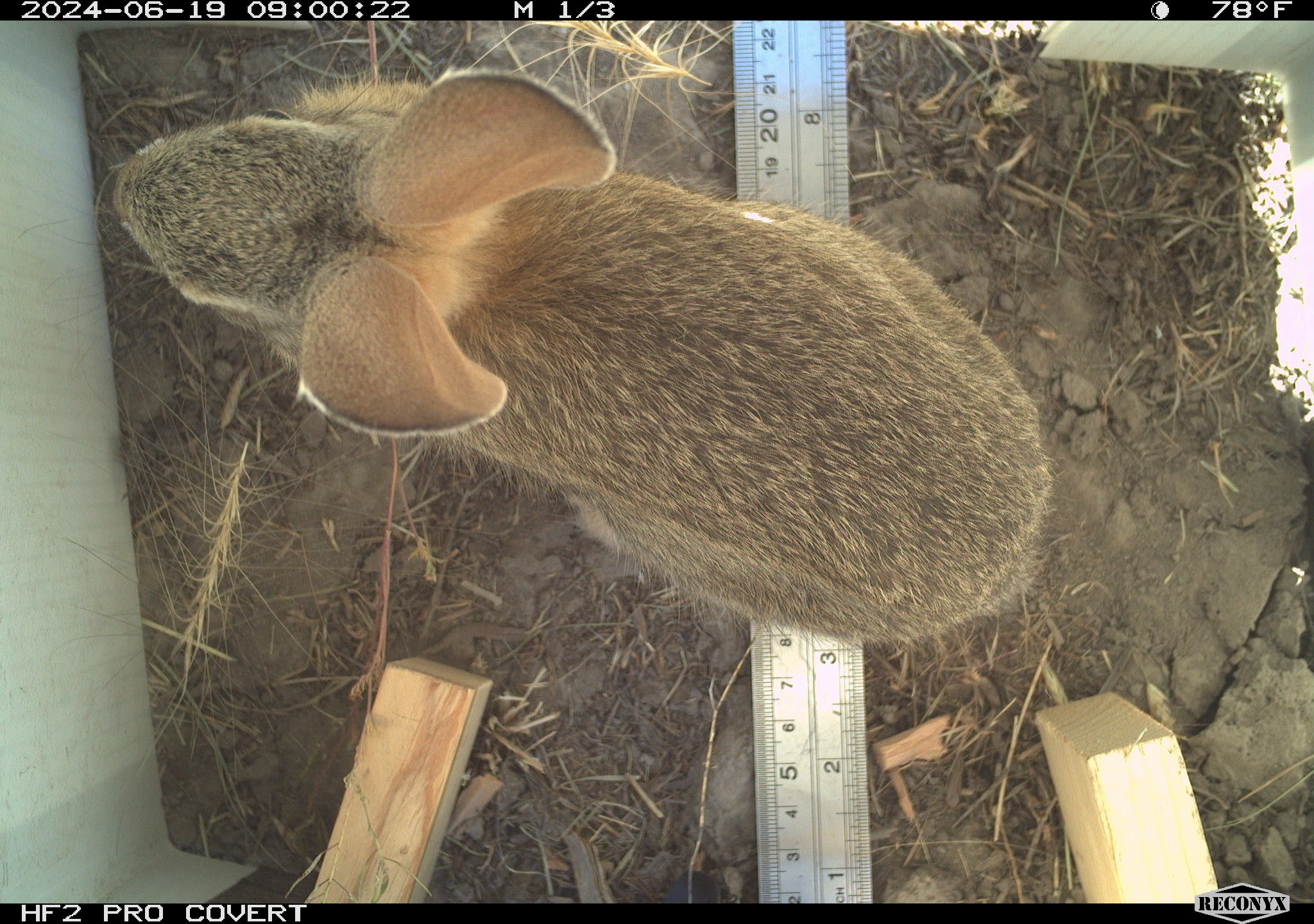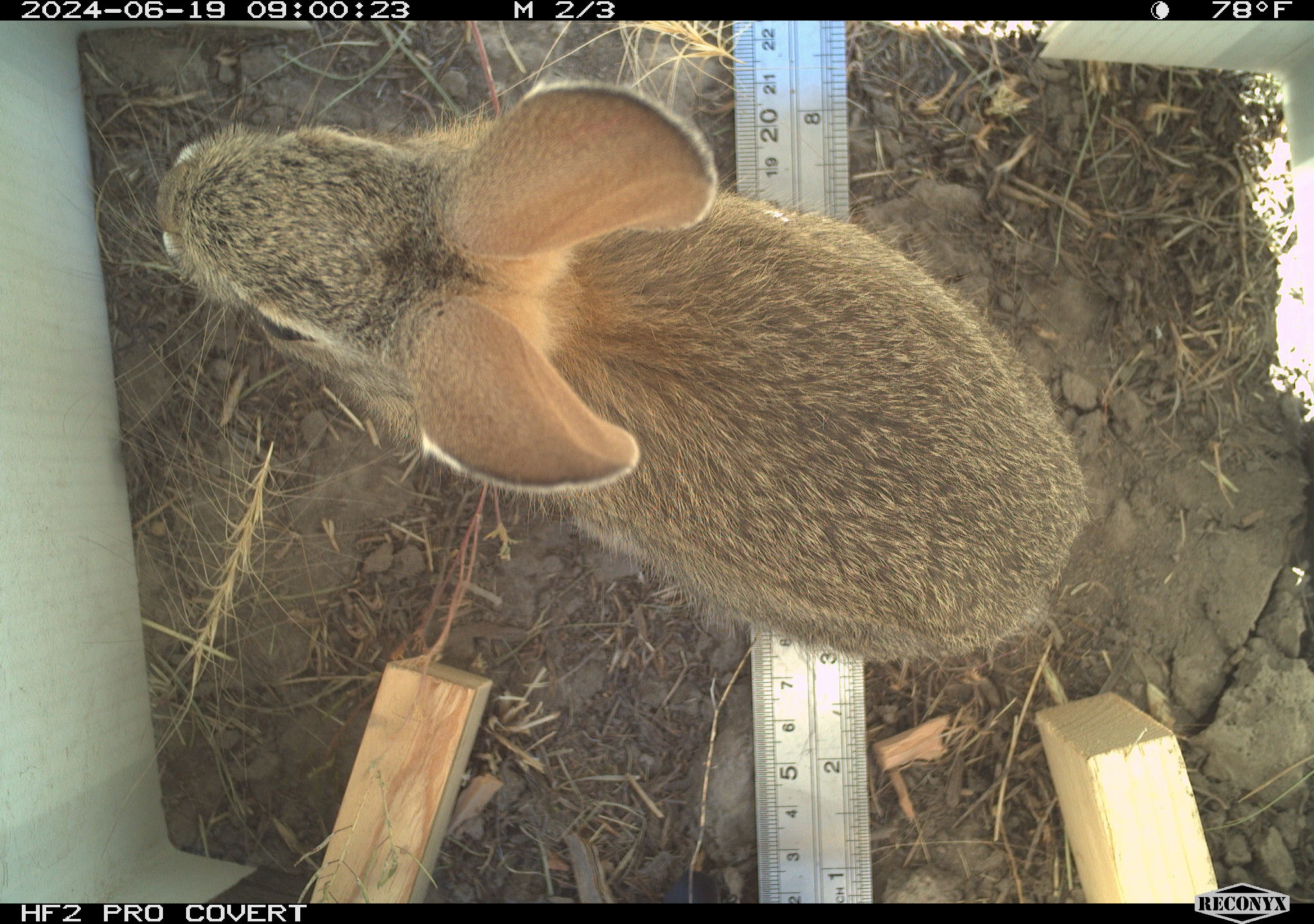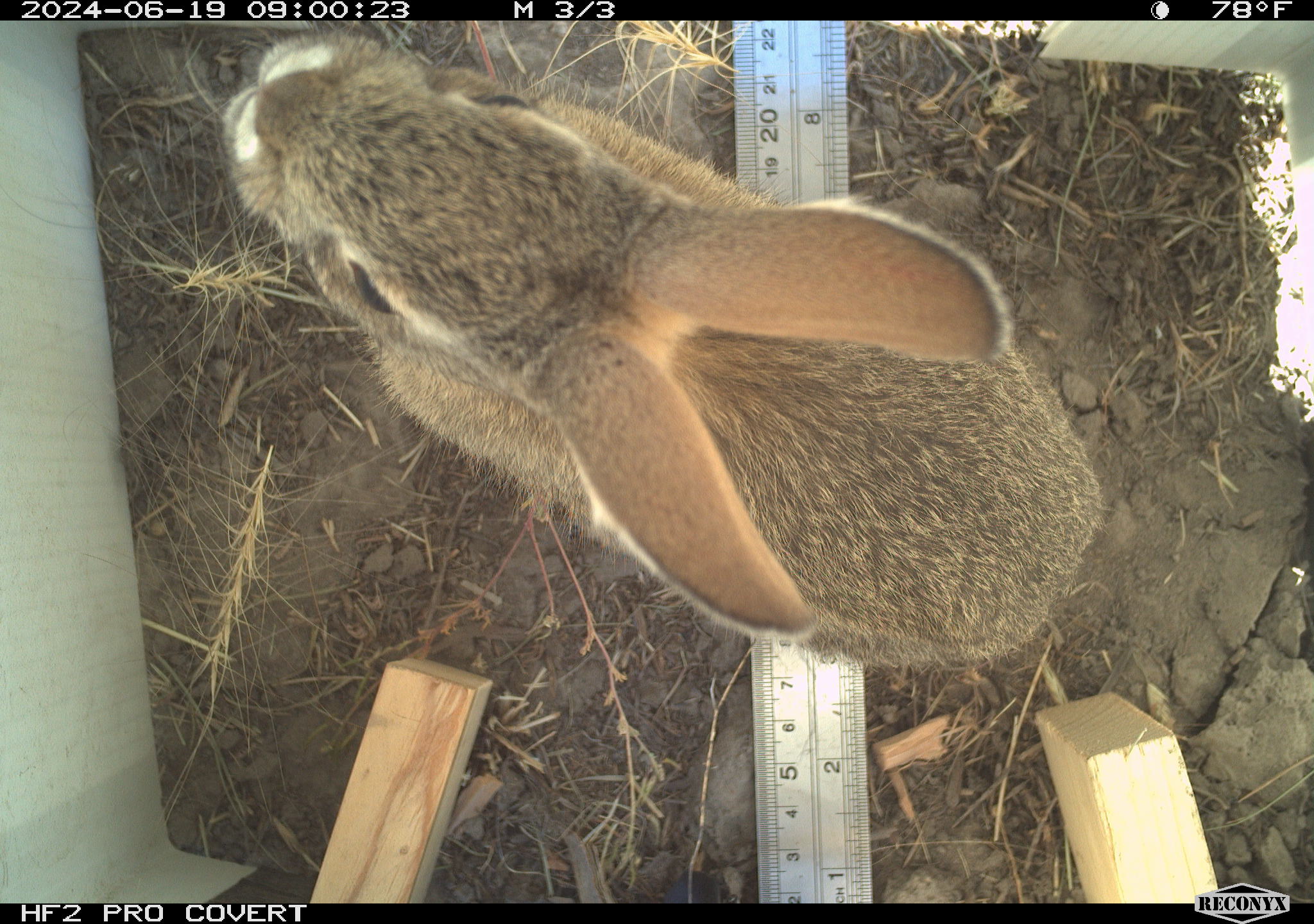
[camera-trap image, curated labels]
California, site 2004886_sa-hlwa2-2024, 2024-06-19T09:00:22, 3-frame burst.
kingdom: Animalia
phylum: Chordata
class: Mammalia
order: Lagomorpha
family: Leporidae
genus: Sylvilagus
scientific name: Sylvilagus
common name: cottontail rabbits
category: sylvilagus species